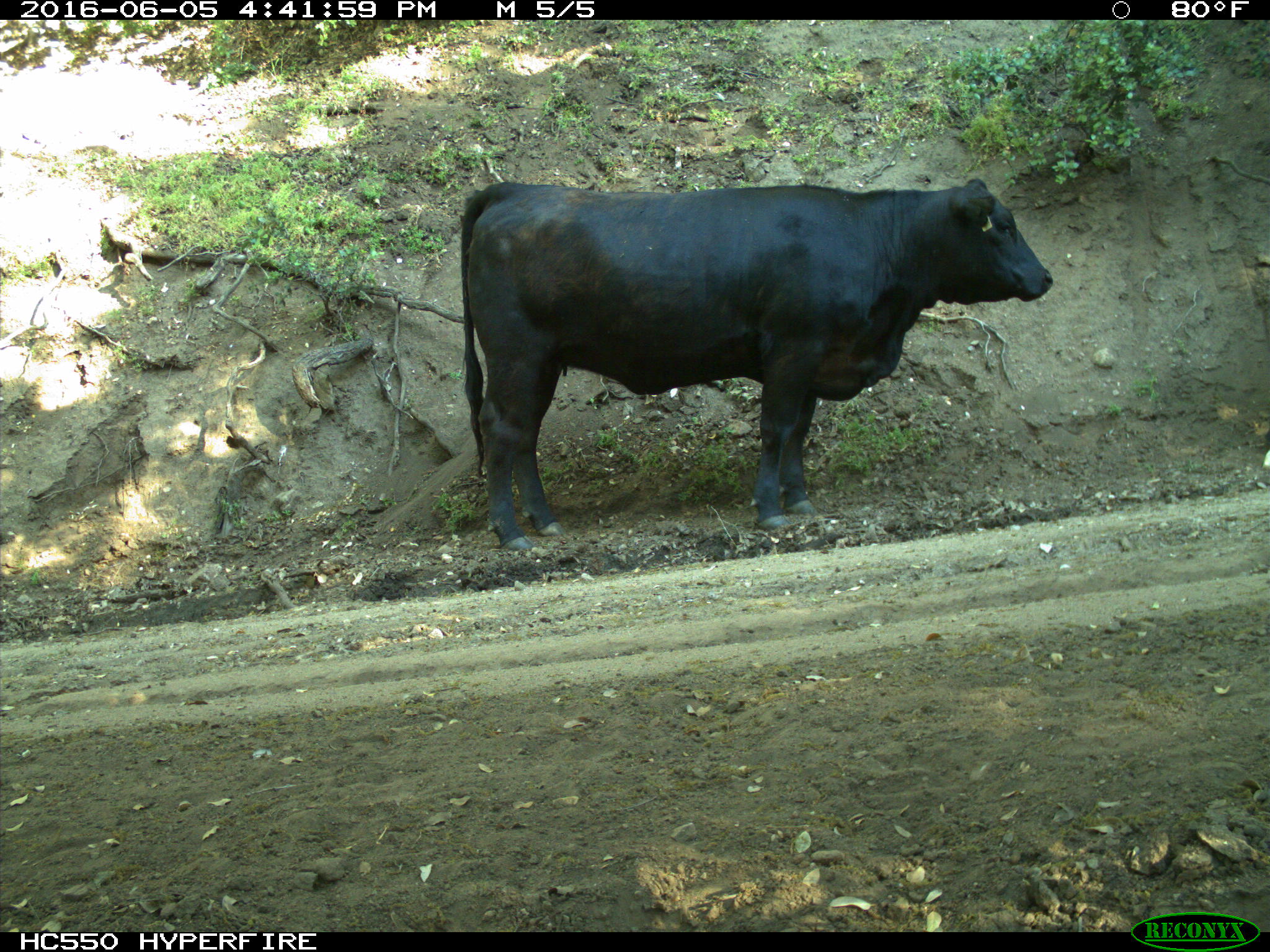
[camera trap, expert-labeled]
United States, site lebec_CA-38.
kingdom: Animalia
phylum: Chordata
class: Mammalia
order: Artiodactyla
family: Bovidae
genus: Bos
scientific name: Bos taurus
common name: domestic cow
Bos taurus (domestic cow).